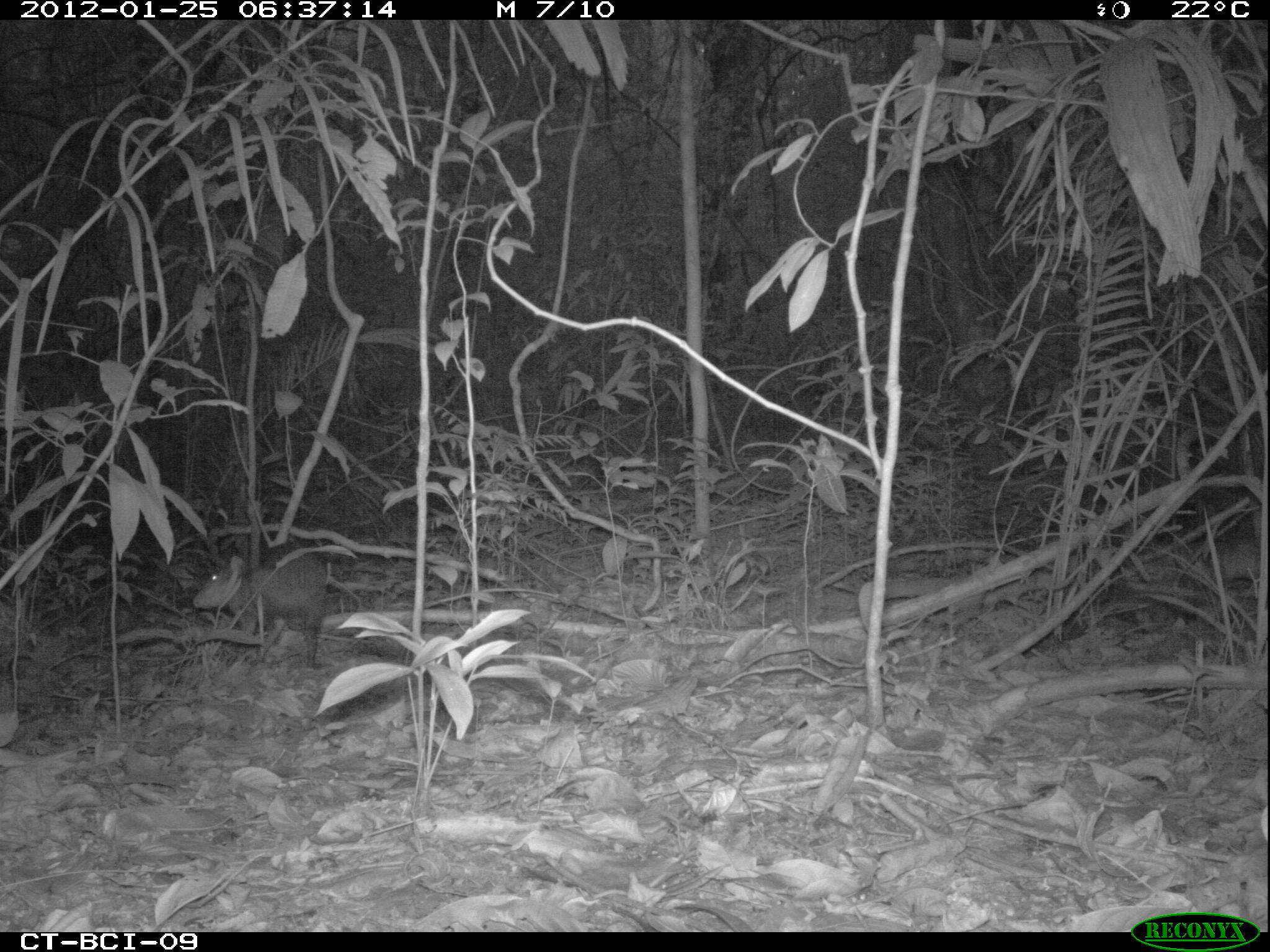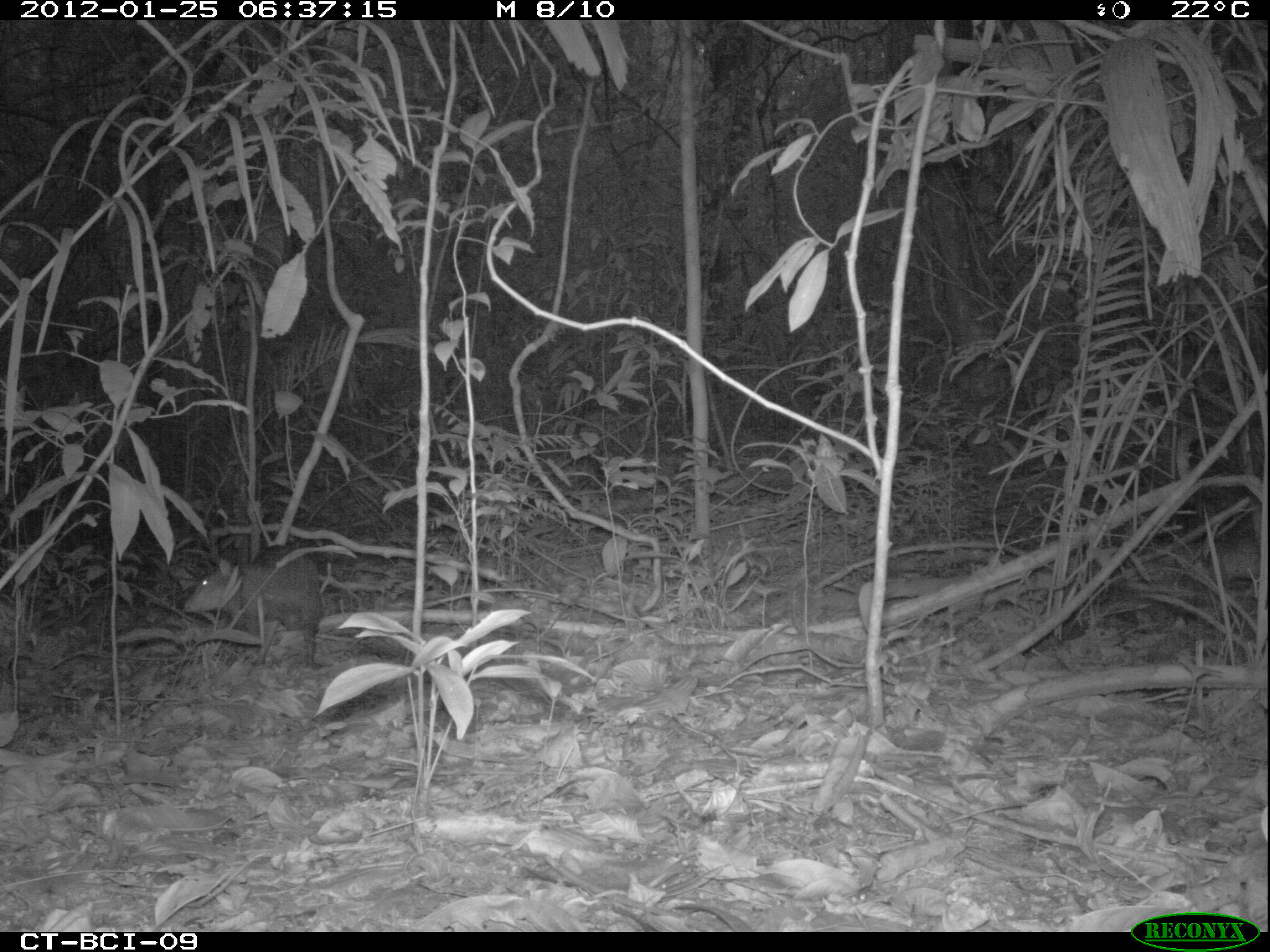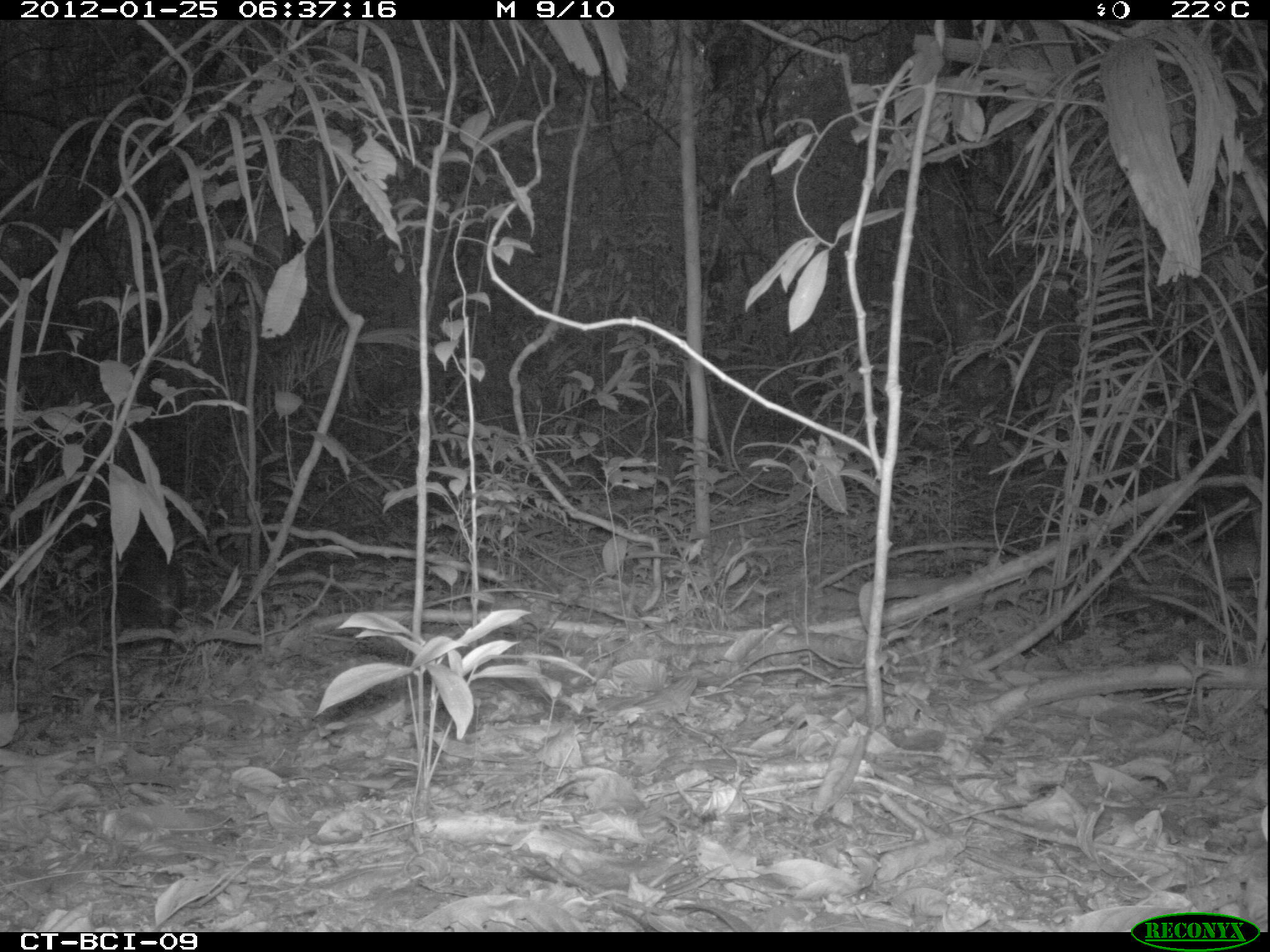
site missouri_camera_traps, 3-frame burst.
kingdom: Animalia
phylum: Chordata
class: Mammalia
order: Rodentia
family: Dasyproctidae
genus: Dasyprocta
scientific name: Dasyprocta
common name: agouti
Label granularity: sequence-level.